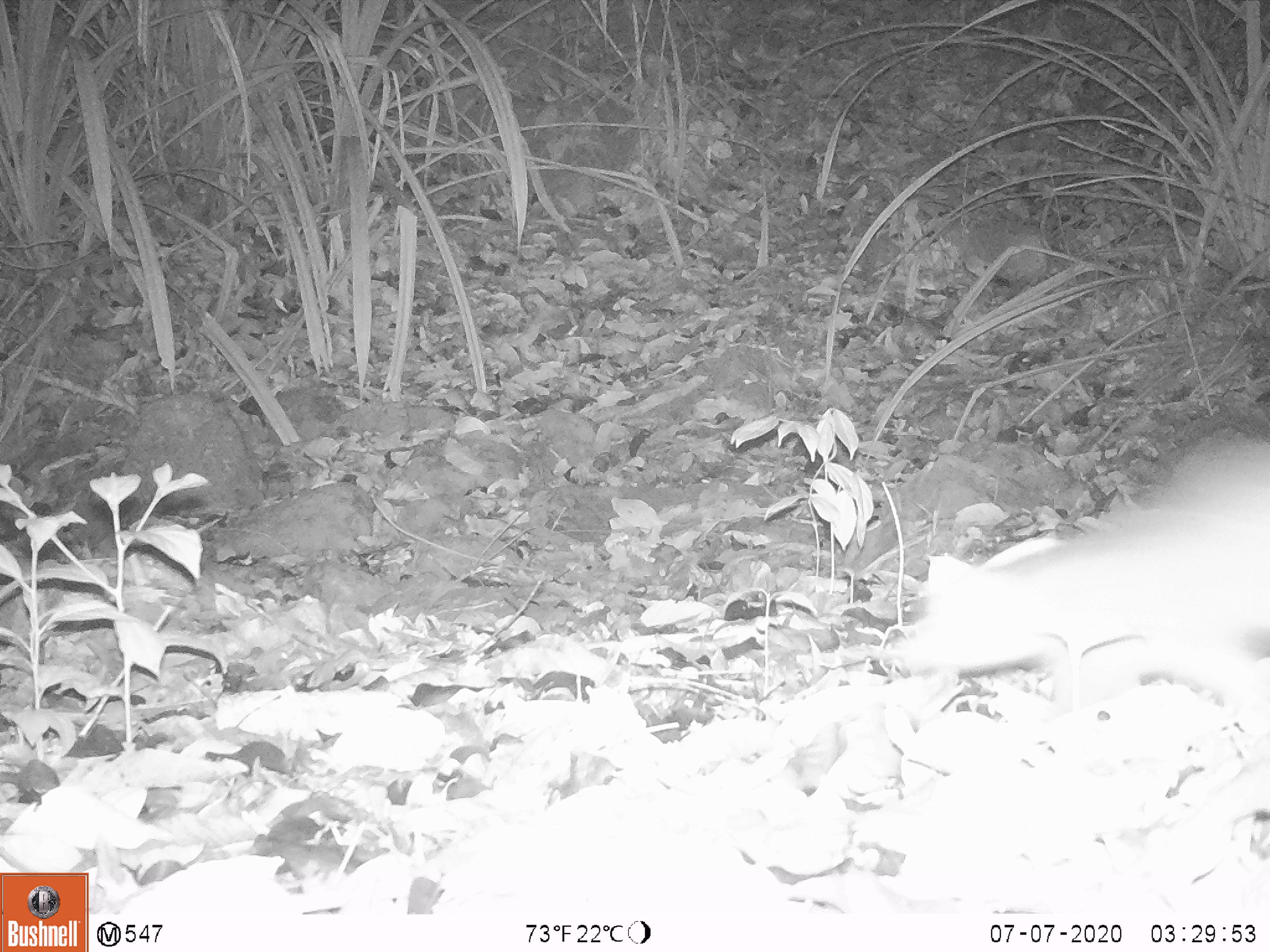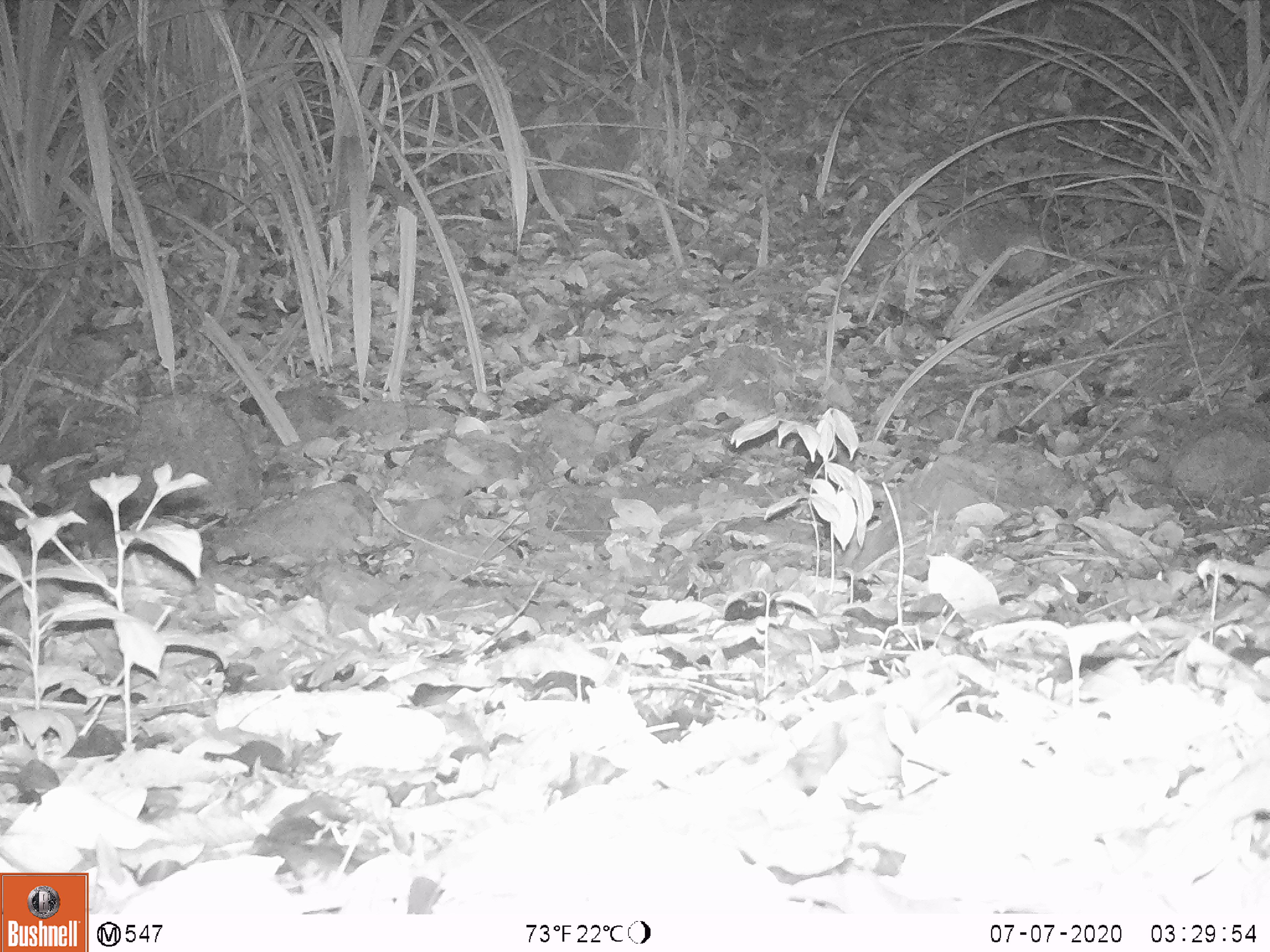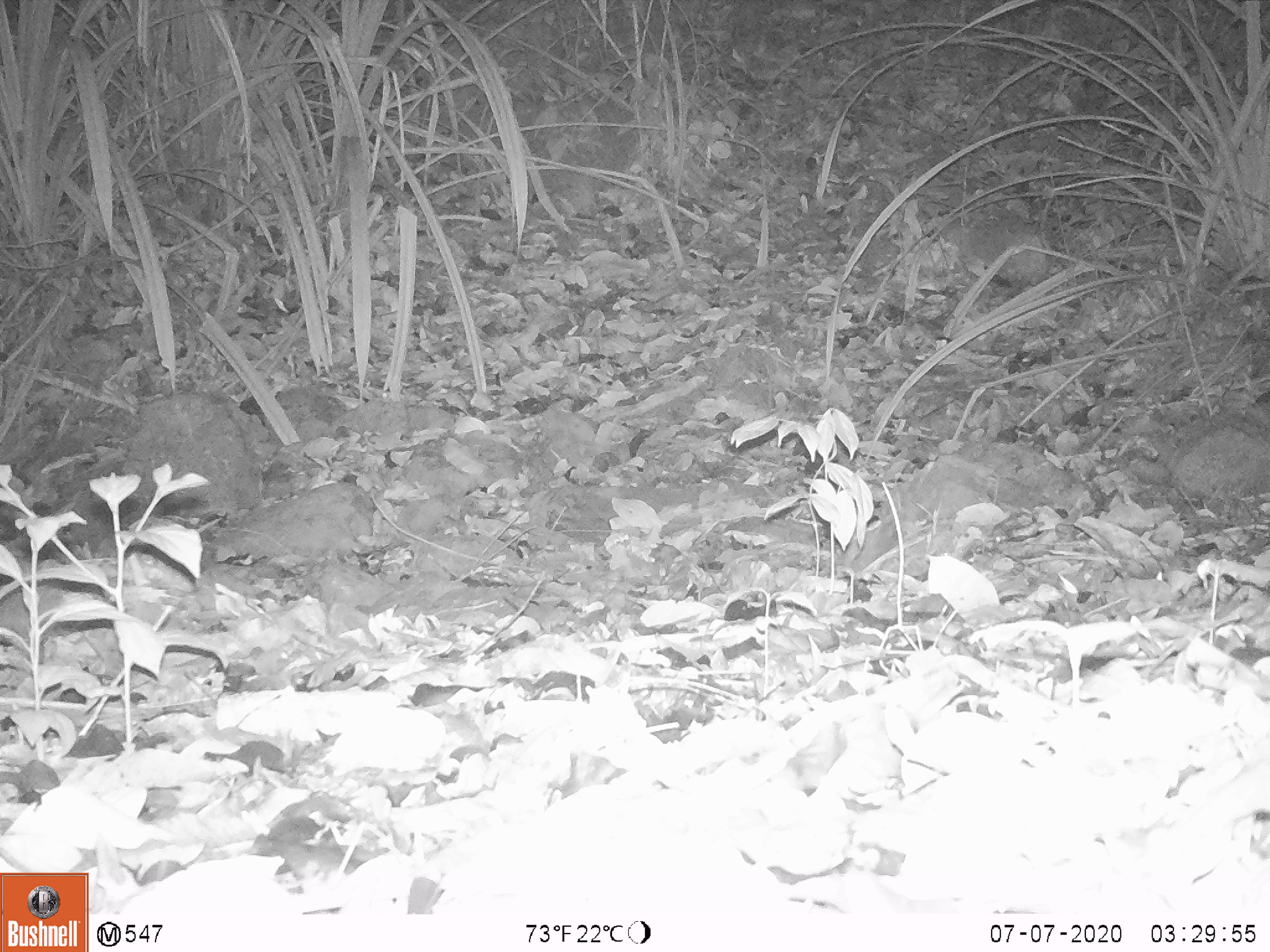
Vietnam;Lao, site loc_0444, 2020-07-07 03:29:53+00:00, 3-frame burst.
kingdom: Animalia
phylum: Chordata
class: Mammalia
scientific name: Mammalia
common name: mammal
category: unidentified small mammal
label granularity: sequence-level